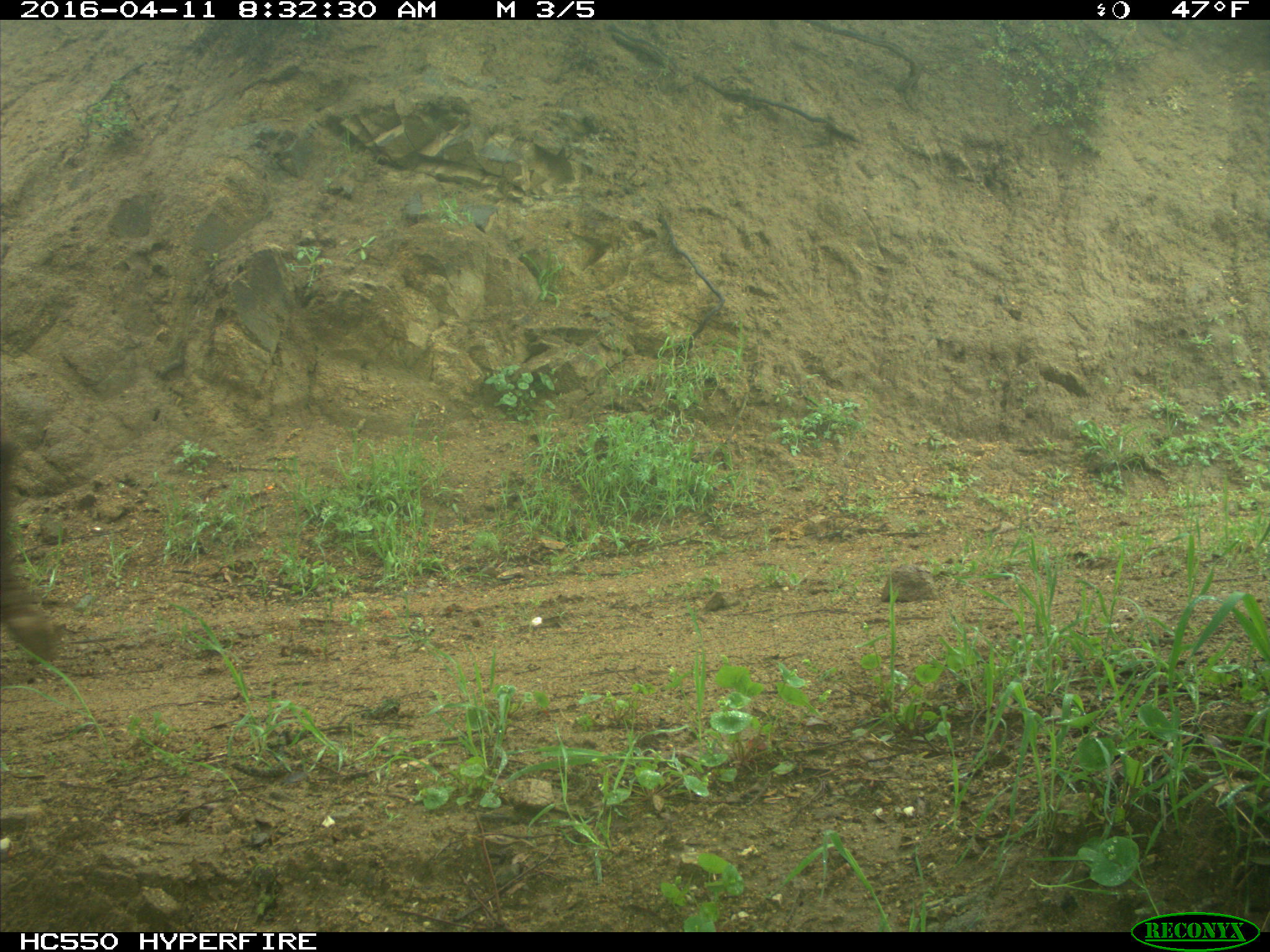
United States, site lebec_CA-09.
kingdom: Animalia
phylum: Chordata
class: Mammalia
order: Artiodactyla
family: Bovidae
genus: Bos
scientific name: Bos taurus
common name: domestic cow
Bos taurus (domestic cow).